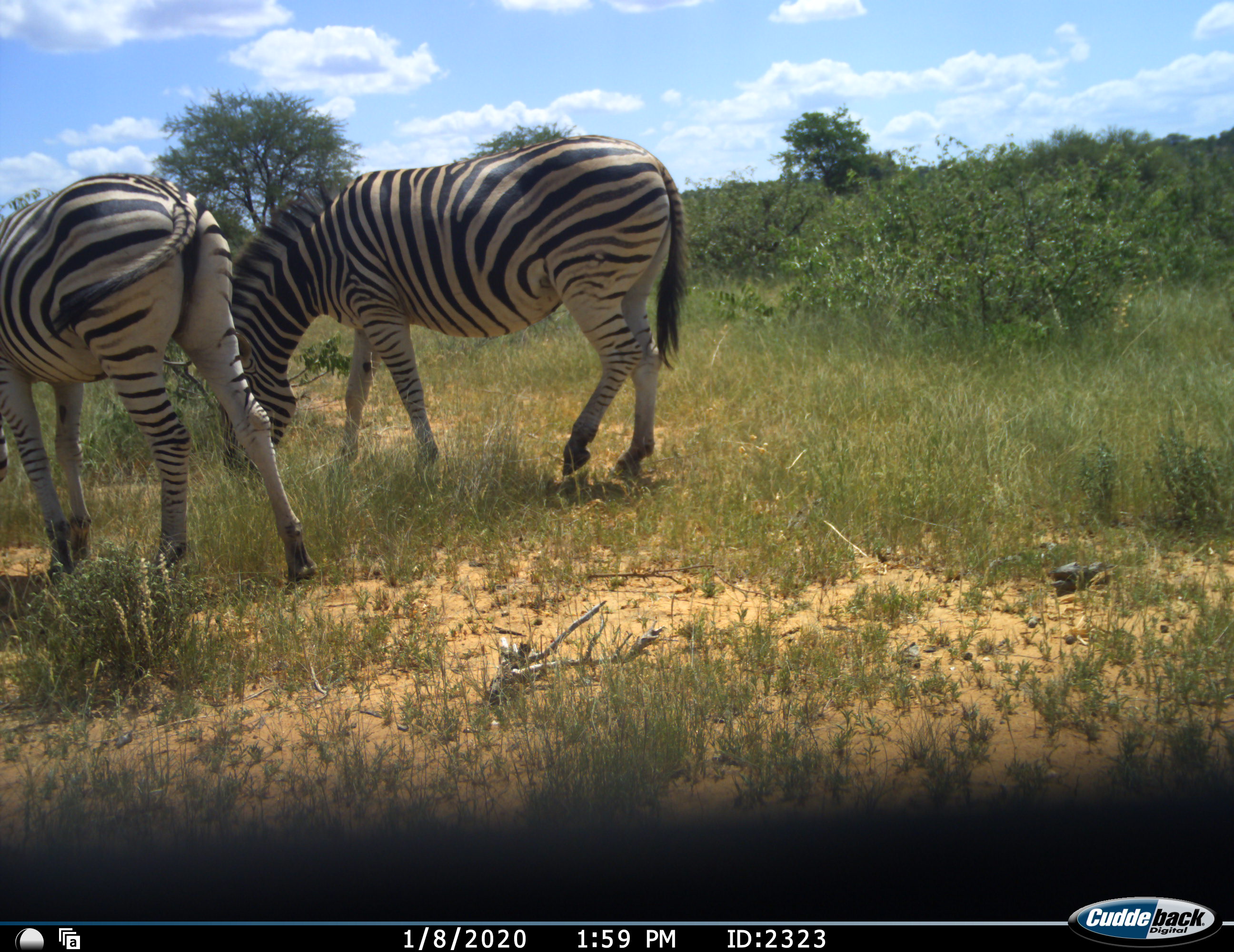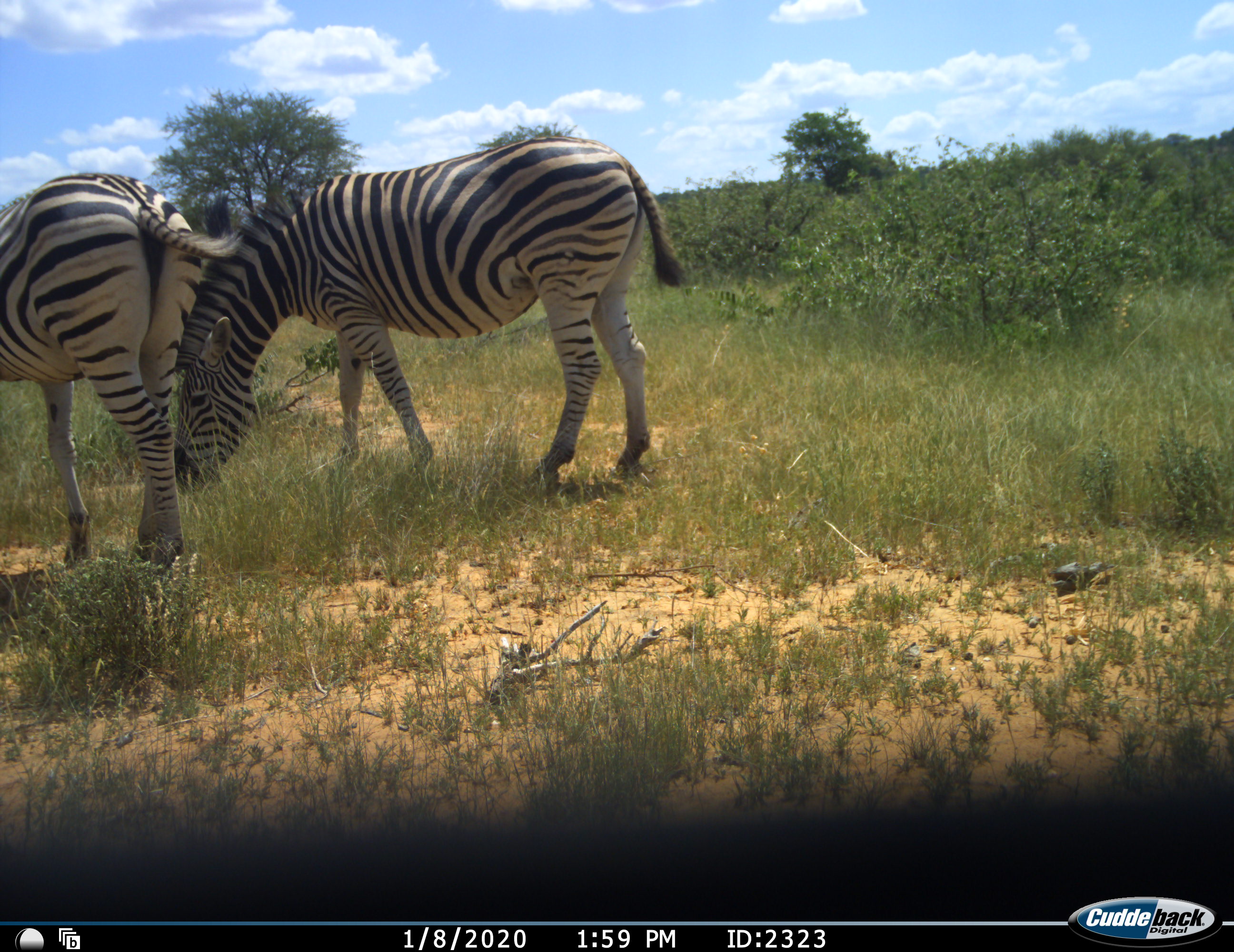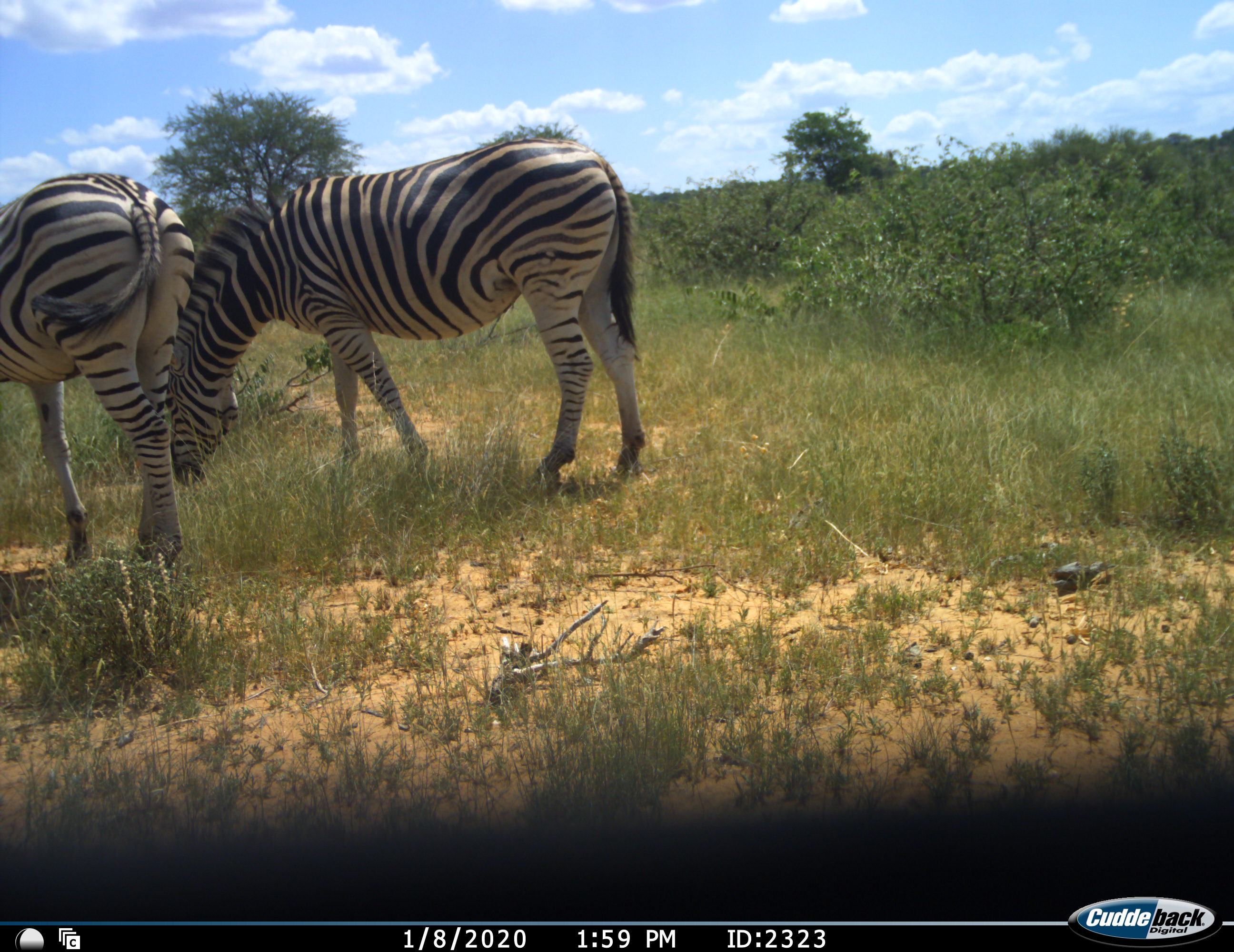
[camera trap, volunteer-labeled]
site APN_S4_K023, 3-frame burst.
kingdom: Animalia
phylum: Chordata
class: Mammalia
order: Perissodactyla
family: Equidae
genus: Equus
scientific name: Equus quagga burchellii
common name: burchell's zebra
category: zebraburchells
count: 2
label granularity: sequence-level